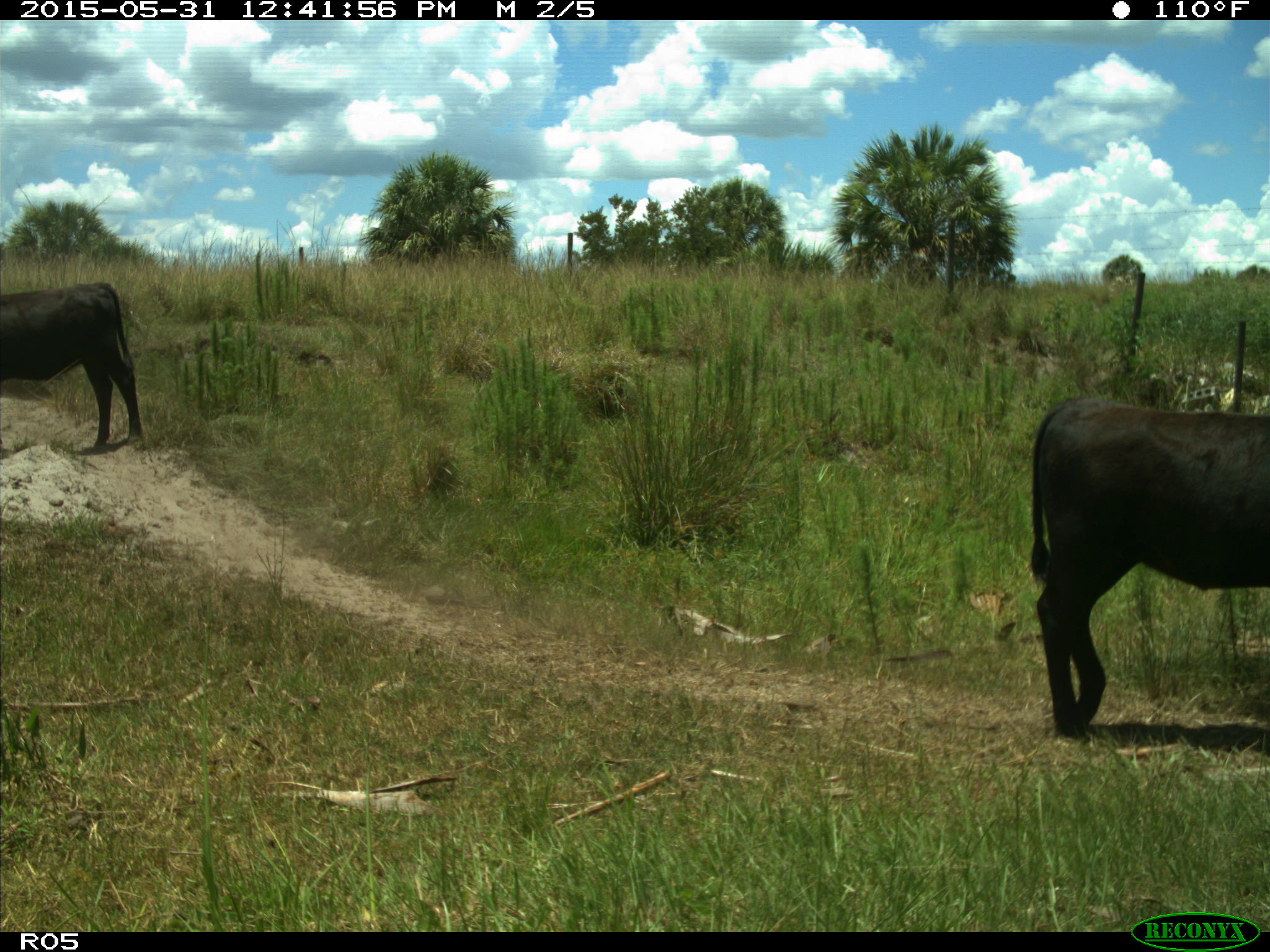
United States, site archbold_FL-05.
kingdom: Animalia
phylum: Chordata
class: Mammalia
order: Artiodactyla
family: Bovidae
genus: Bos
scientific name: Bos taurus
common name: domestic cow